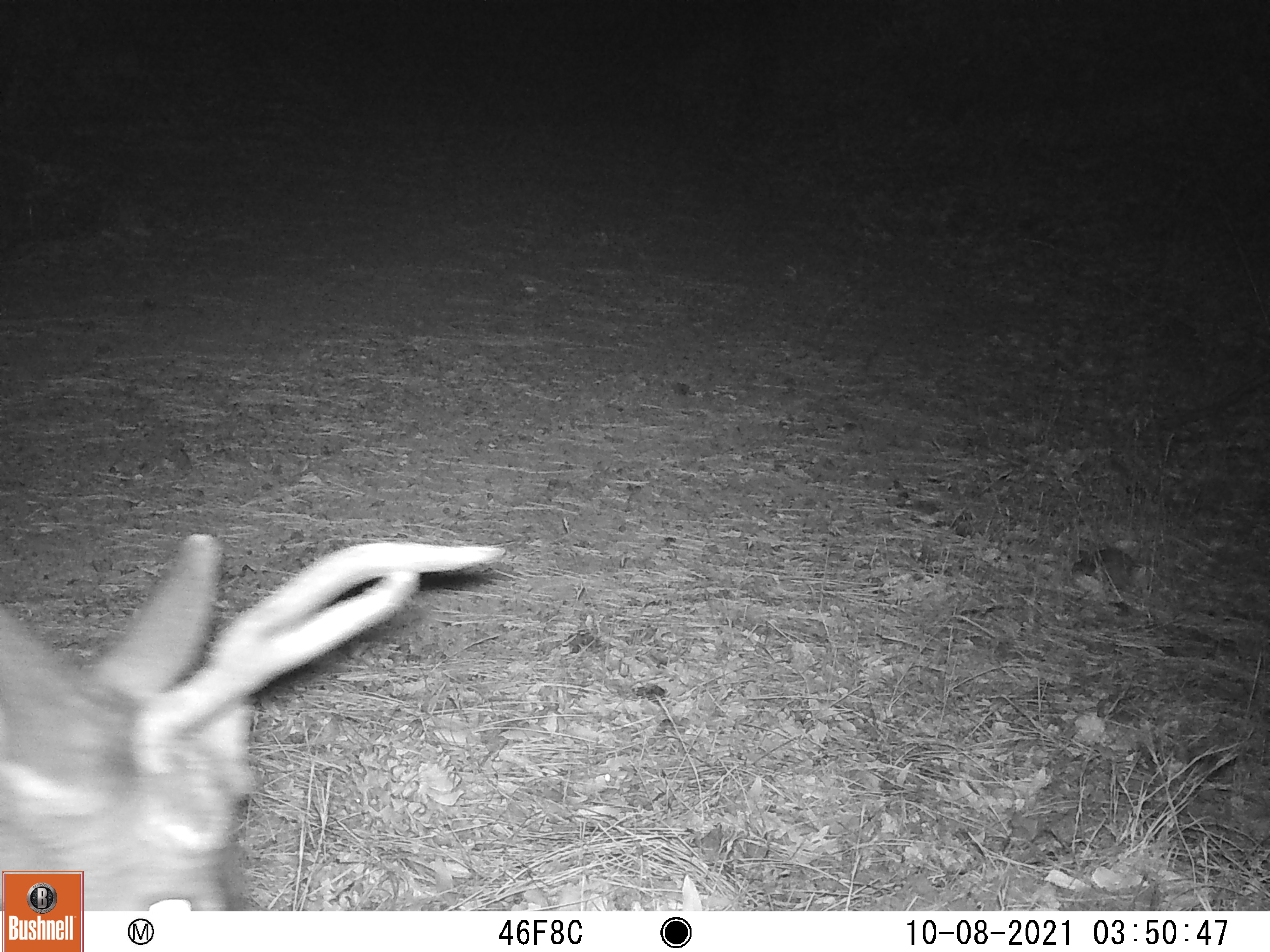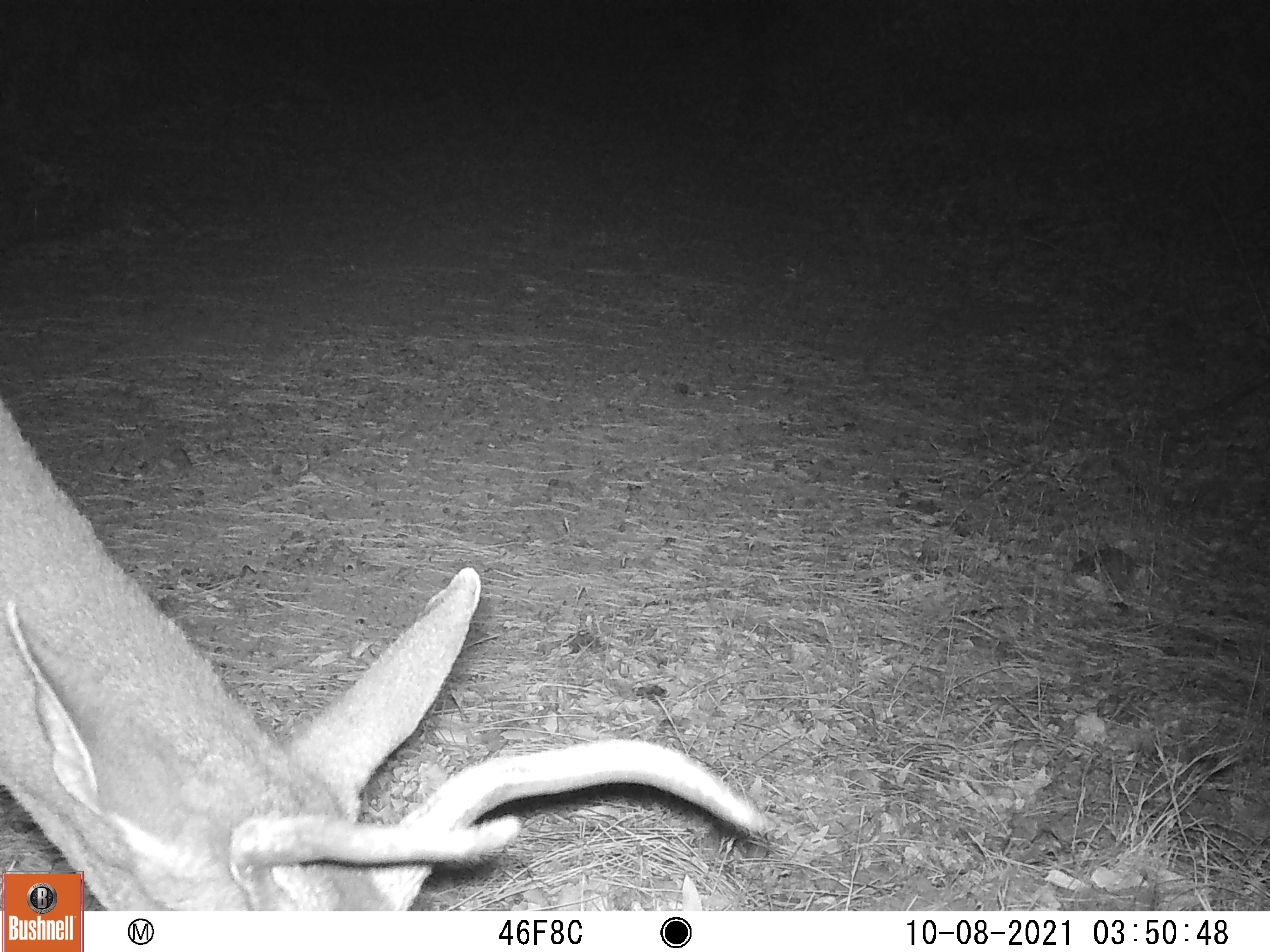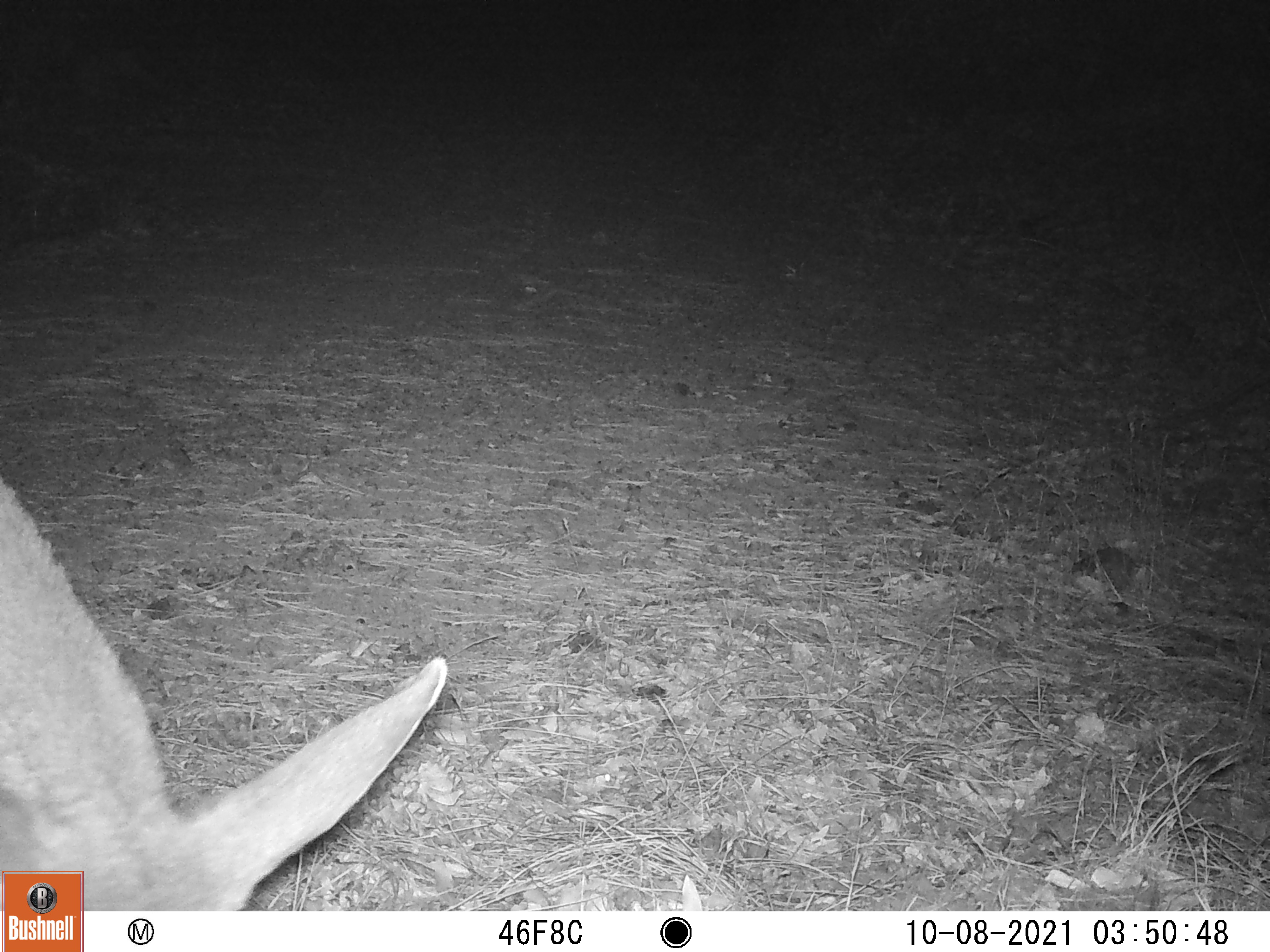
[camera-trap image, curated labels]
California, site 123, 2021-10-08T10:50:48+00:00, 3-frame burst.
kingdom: Animalia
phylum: Chordata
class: Mammalia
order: Artiodactyla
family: Cervidae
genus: Odocoileus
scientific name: Odocoileus hemionus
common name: mule deer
Mule deer (Odocoileus hemionus).